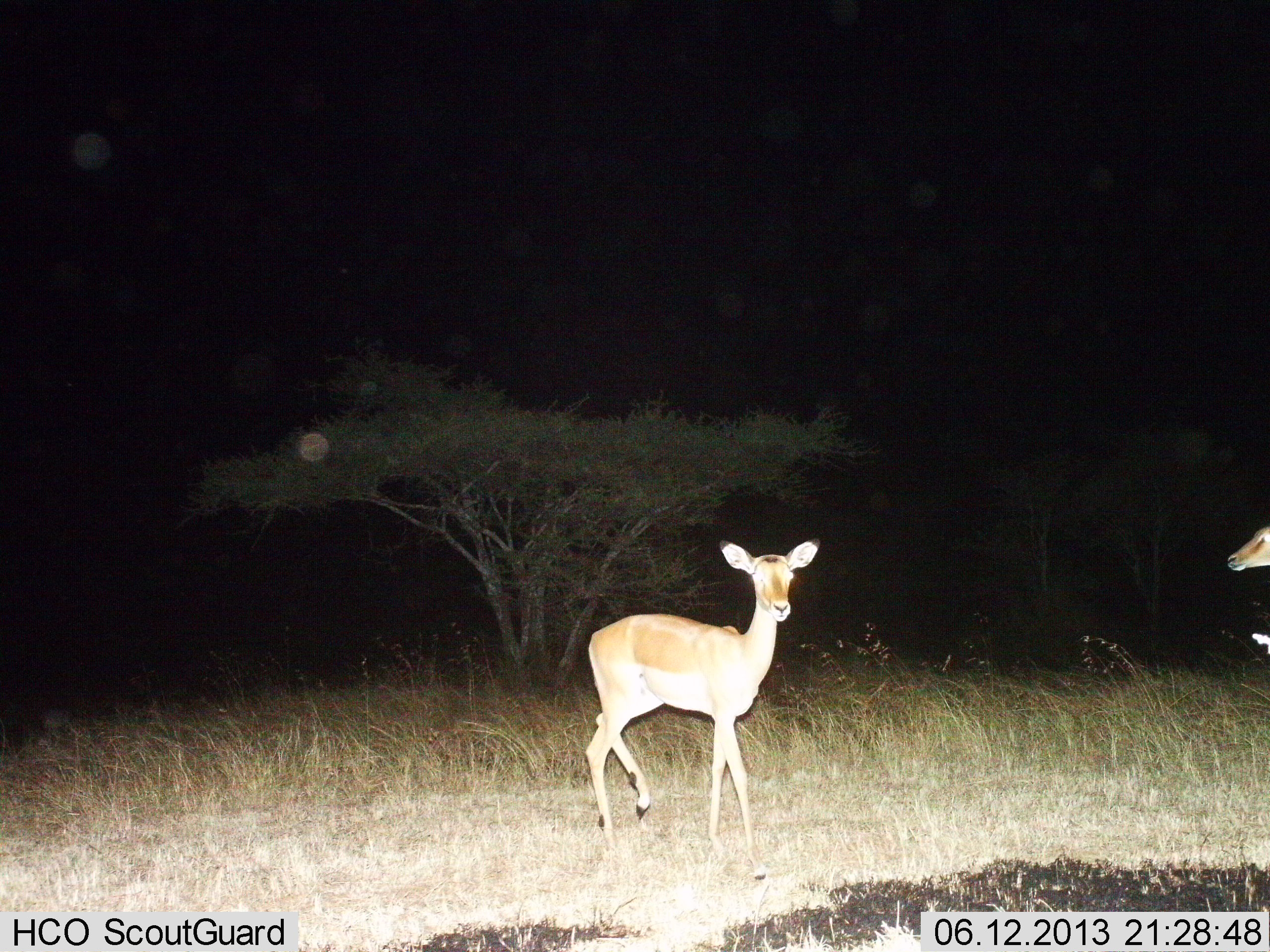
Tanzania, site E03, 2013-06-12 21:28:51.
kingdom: Animalia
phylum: Chordata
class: Mammalia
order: Artiodactyla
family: Bovidae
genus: Aepyceros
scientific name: Aepyceros melampus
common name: impala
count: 2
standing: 100%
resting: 0%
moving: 0%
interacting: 0%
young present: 0%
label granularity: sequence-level